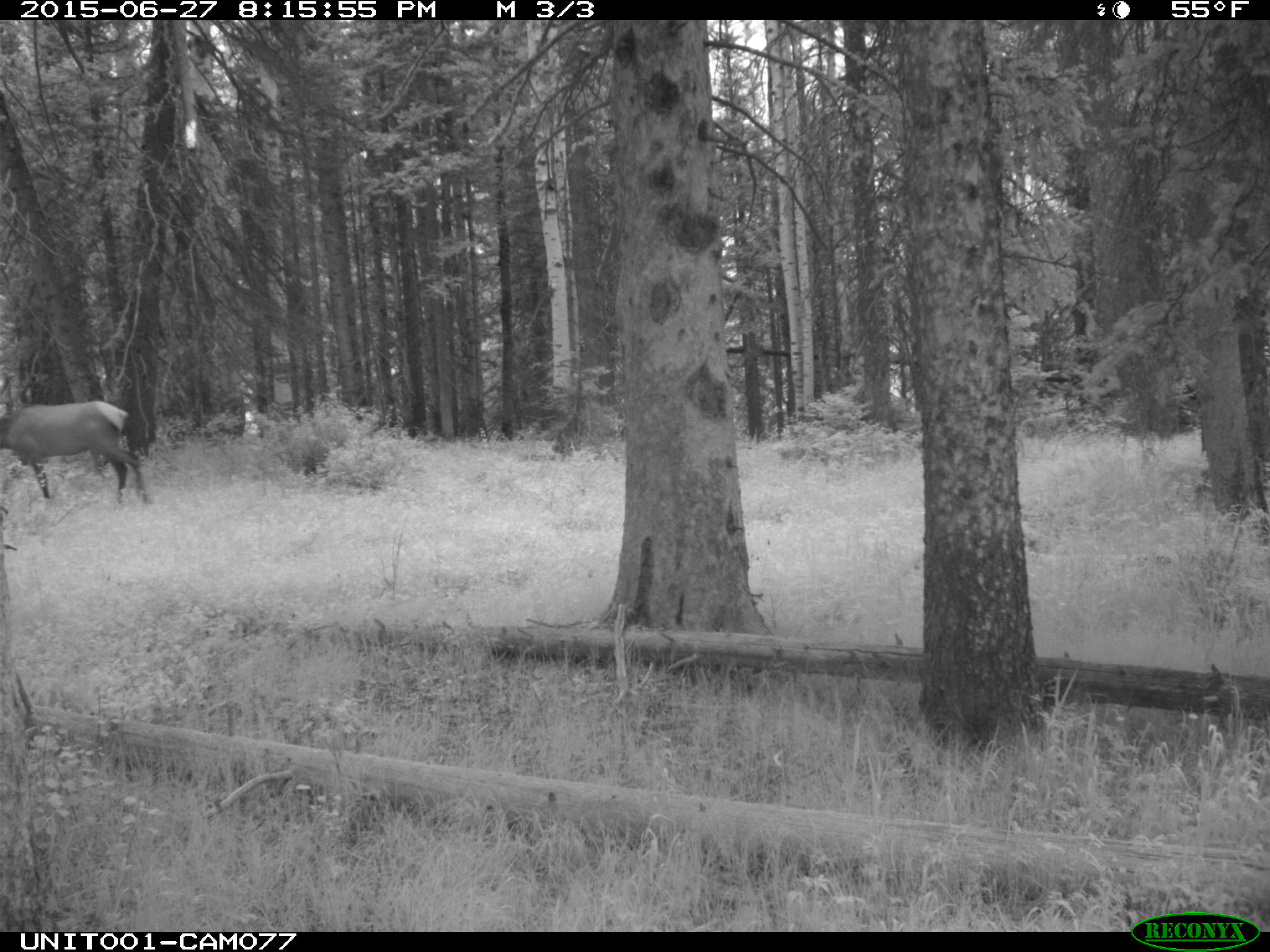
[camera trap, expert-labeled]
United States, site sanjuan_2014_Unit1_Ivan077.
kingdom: Animalia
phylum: Chordata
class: Mammalia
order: Artiodactyla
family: Cervidae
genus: Cervus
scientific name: Cervus elaphus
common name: red deer